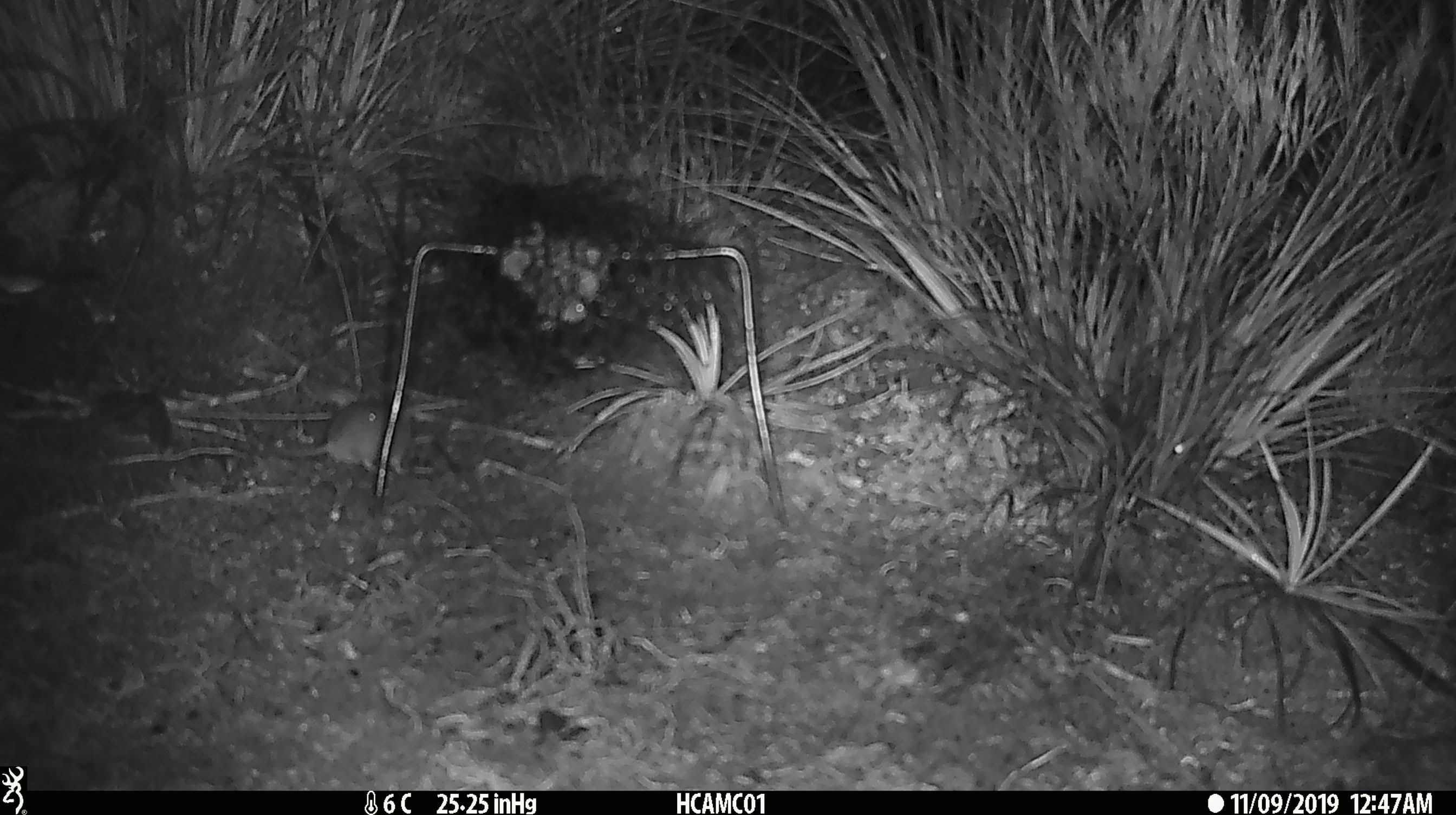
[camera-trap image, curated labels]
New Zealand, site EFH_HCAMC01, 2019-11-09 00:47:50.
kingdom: Animalia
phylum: Chordata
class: Mammalia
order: Rodentia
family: Muridae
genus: Mus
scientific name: Mus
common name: mouse